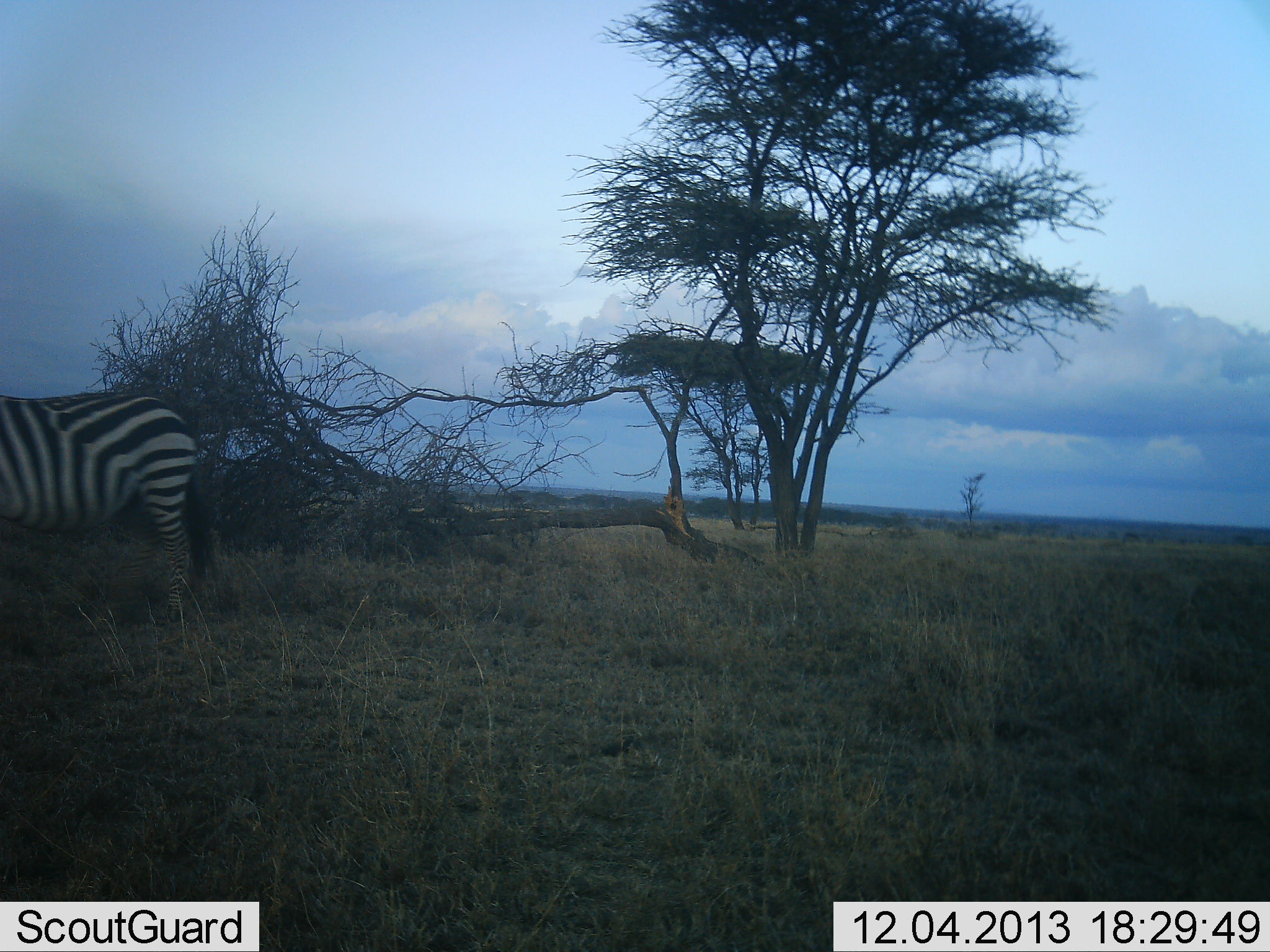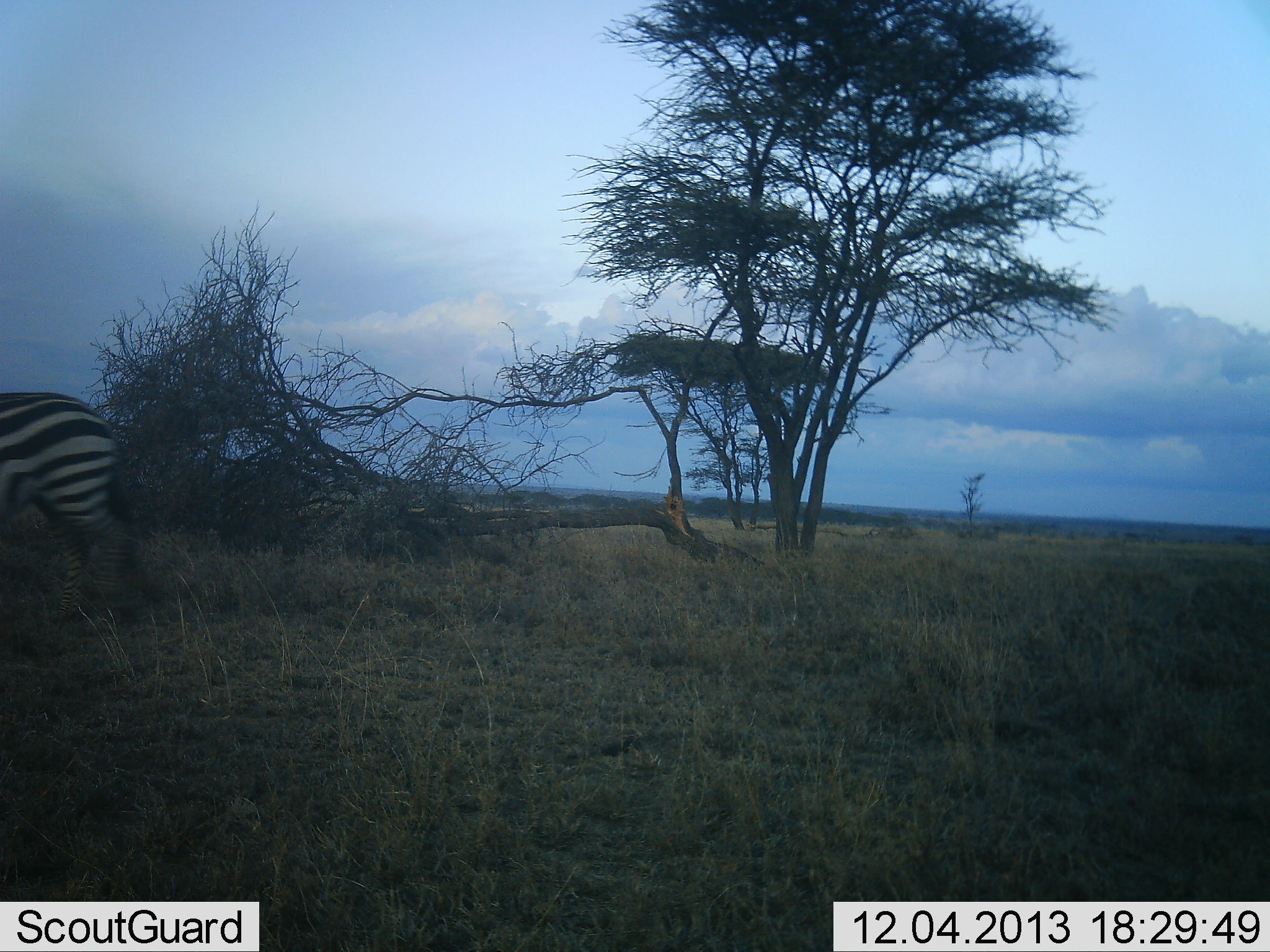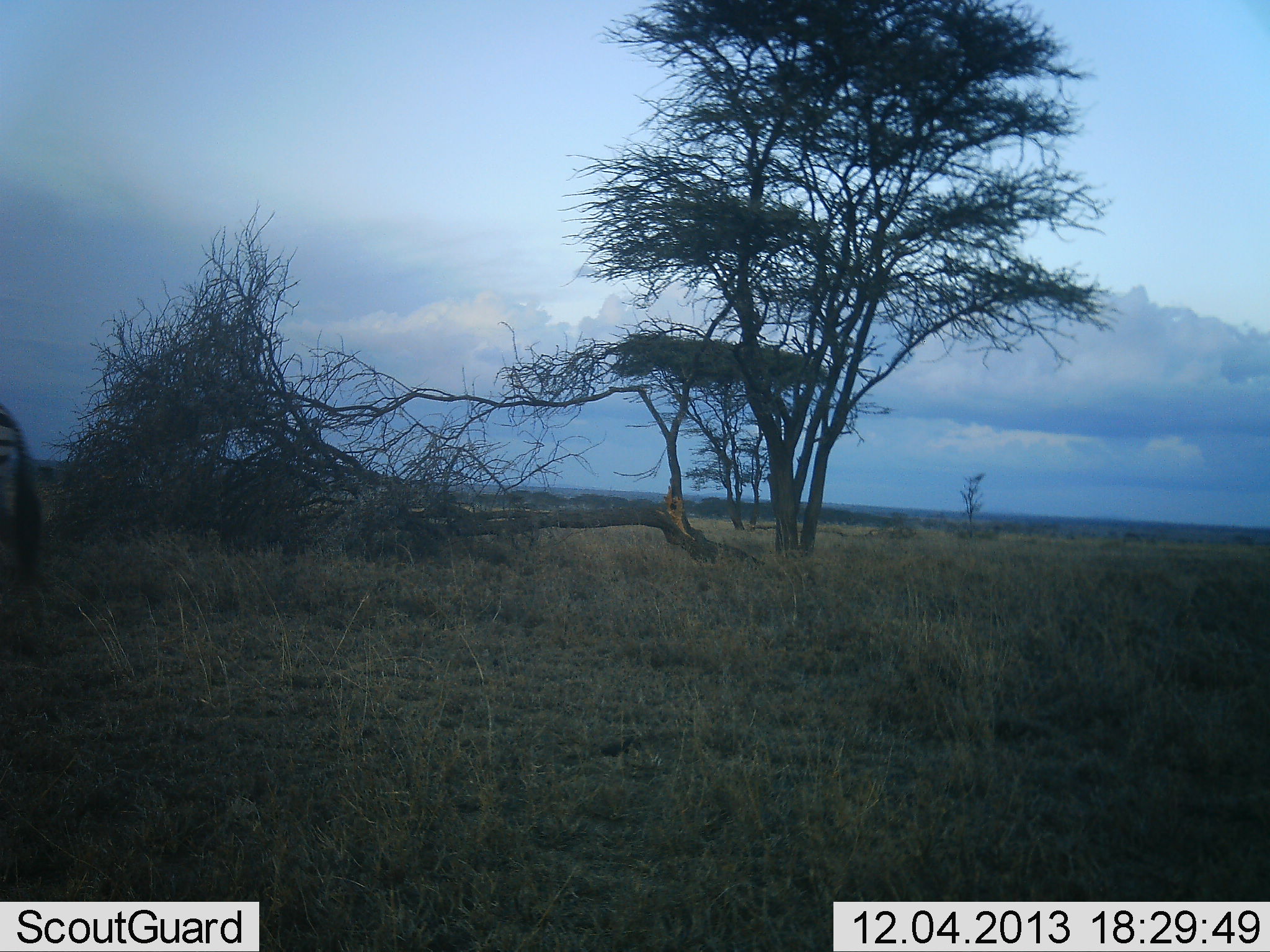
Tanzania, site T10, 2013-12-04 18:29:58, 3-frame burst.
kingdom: Animalia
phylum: Chordata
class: Mammalia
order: Perissodactyla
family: Equidae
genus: Equus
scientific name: Equus quagga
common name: plains zebra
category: zebra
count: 1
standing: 0%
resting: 0%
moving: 100%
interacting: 0%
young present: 0%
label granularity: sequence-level